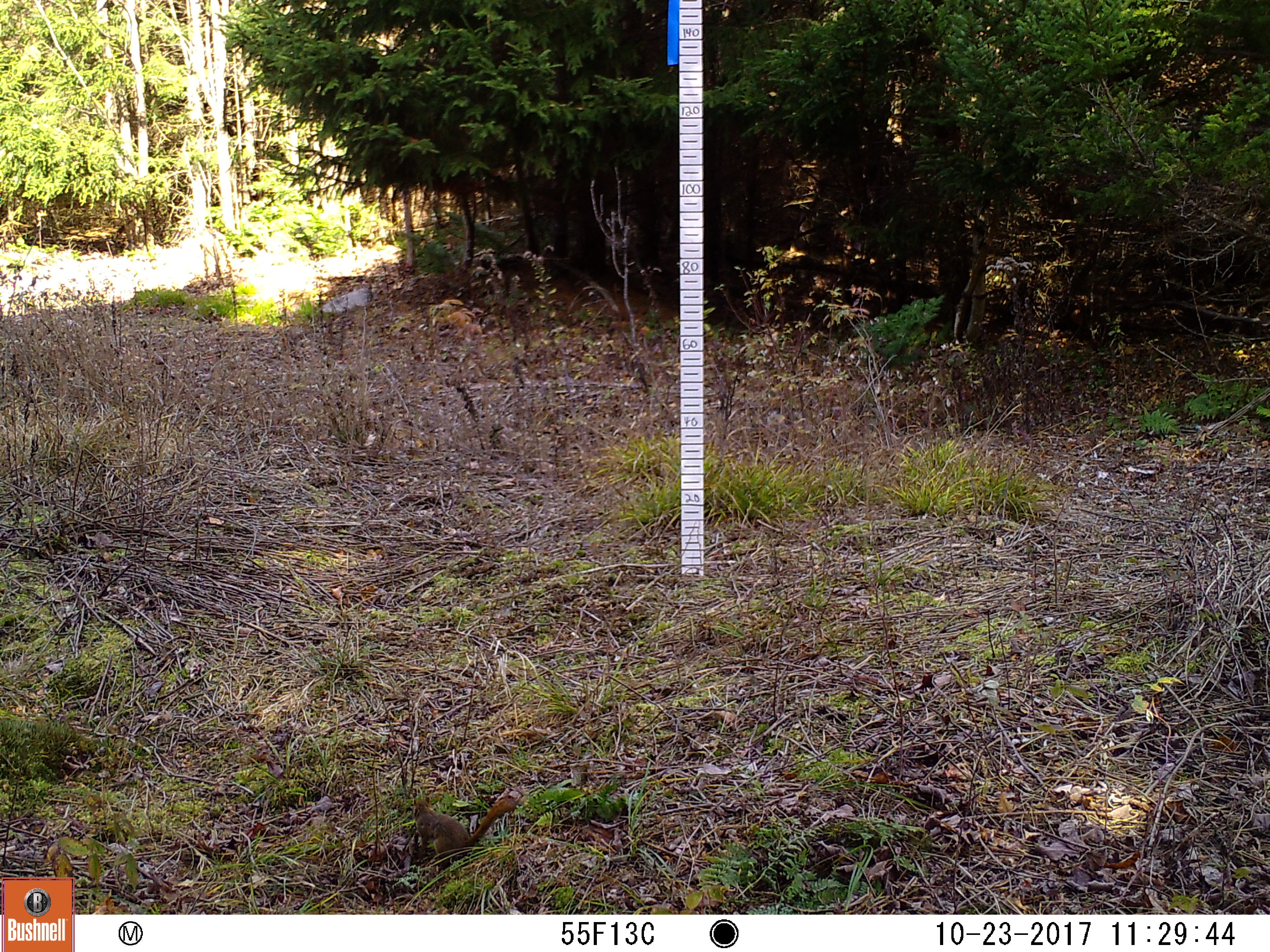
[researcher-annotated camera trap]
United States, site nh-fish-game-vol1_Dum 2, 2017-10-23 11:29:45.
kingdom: Animalia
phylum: Chordata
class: Mammalia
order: Rodentia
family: Sciuridae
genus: Tamiasciurus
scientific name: Tamiasciurus hudsonicus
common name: red squirrel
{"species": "red squirrel (Tamiasciurus hudsonicus)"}